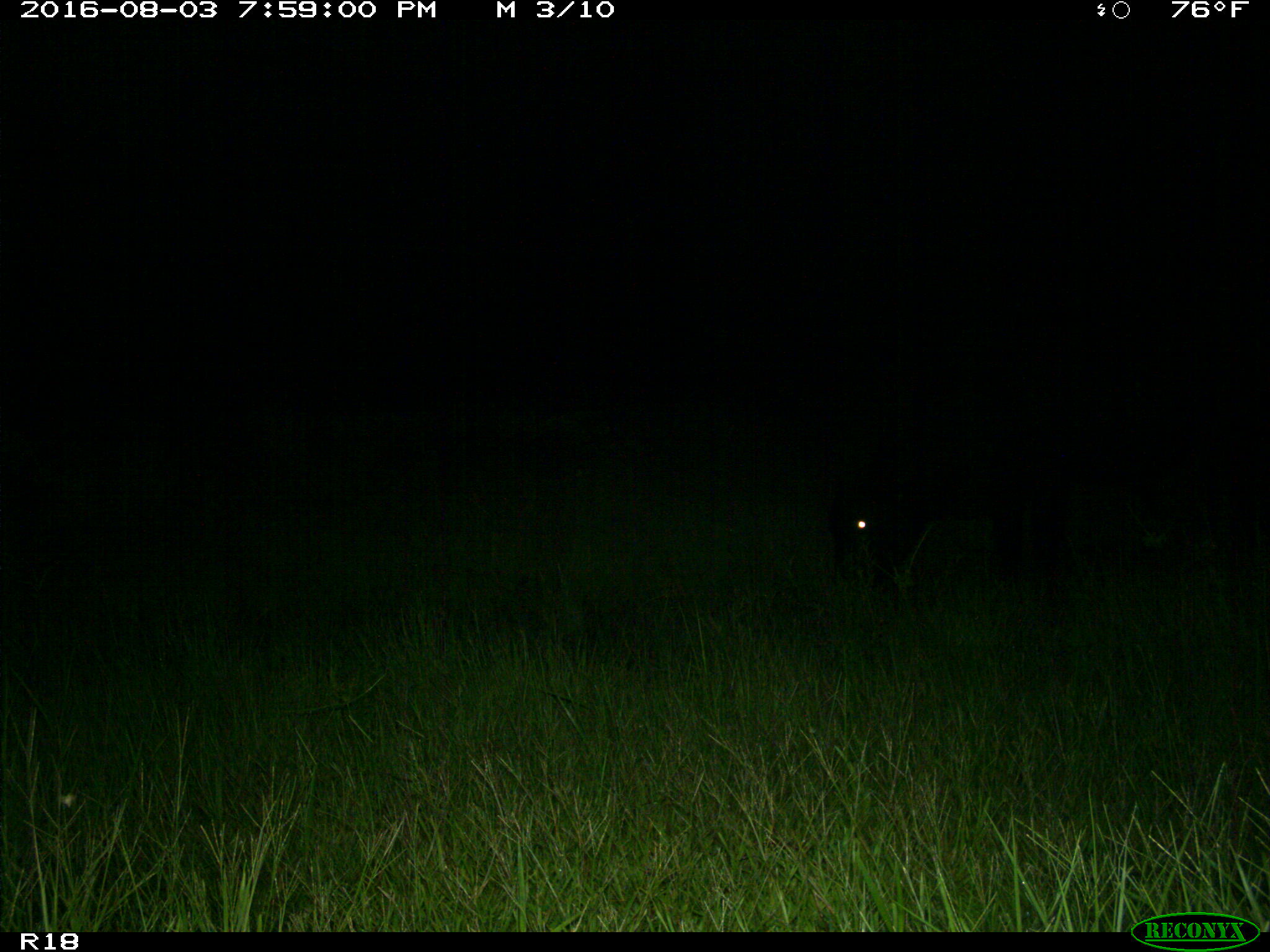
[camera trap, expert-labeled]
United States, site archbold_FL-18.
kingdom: Animalia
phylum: Chordata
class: Mammalia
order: Artiodactyla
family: Bovidae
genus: Bos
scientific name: Bos taurus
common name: domestic cow